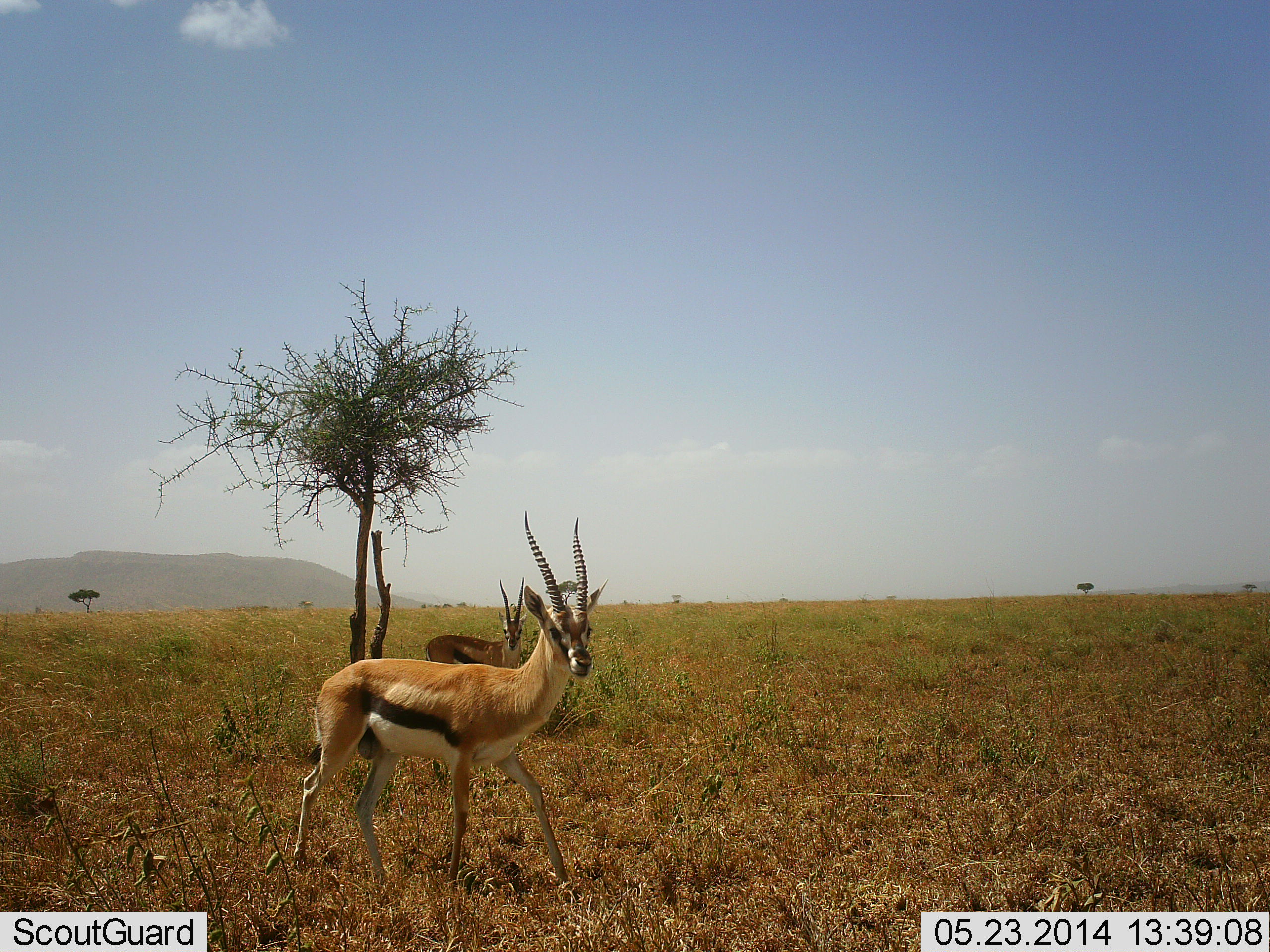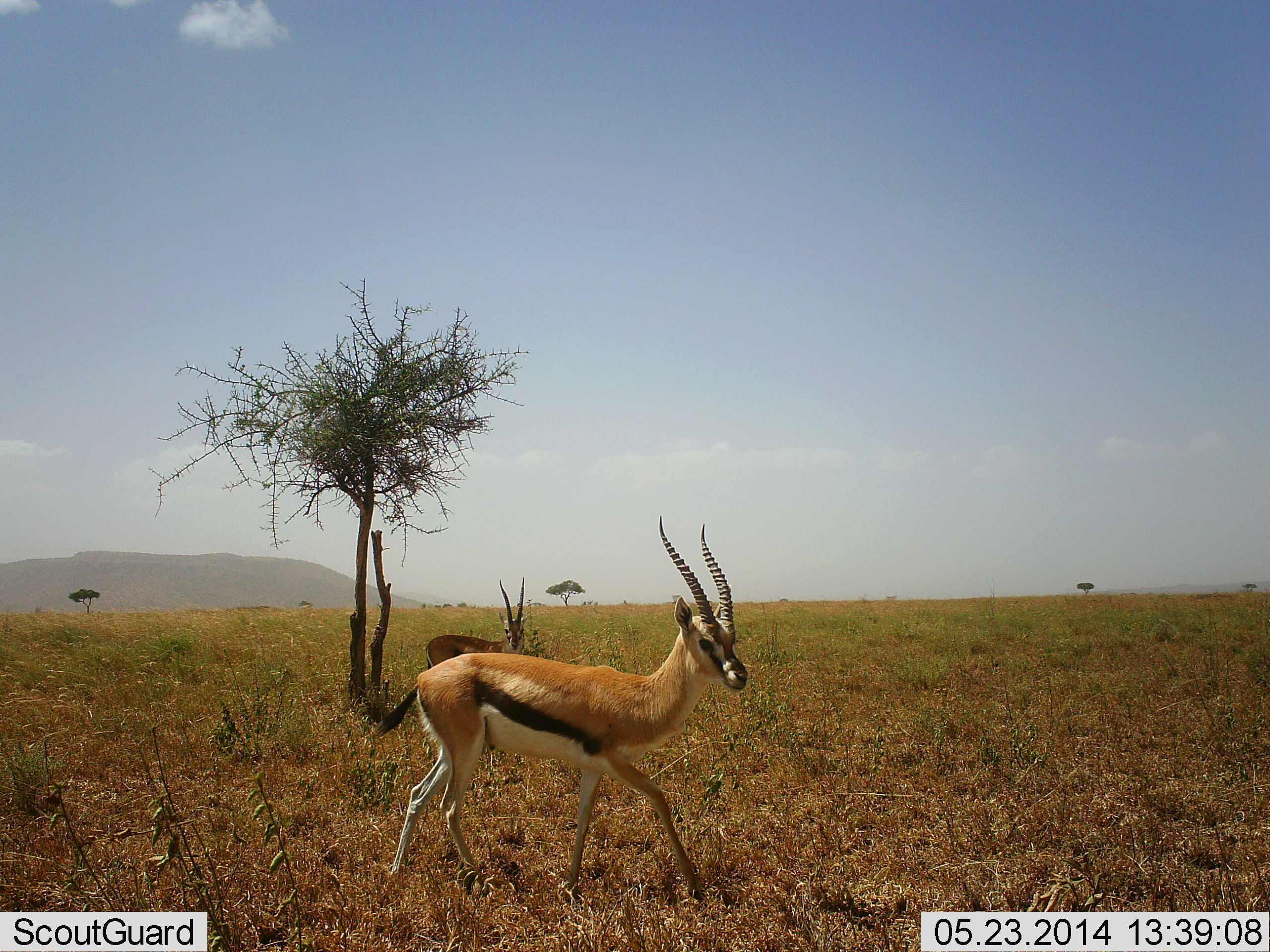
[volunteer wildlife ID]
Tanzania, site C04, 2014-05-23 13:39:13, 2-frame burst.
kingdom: Animalia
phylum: Chordata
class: Mammalia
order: Artiodactyla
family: Bovidae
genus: Eudorcas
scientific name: Eudorcas thomsonii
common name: thomson's gazelle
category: gazellethomsons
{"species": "gazellethomsons (thomson's gazelle) (Eudorcas thomsonii)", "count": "2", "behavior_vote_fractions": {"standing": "70%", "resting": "0%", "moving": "90%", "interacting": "0%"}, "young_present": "0%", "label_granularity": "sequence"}